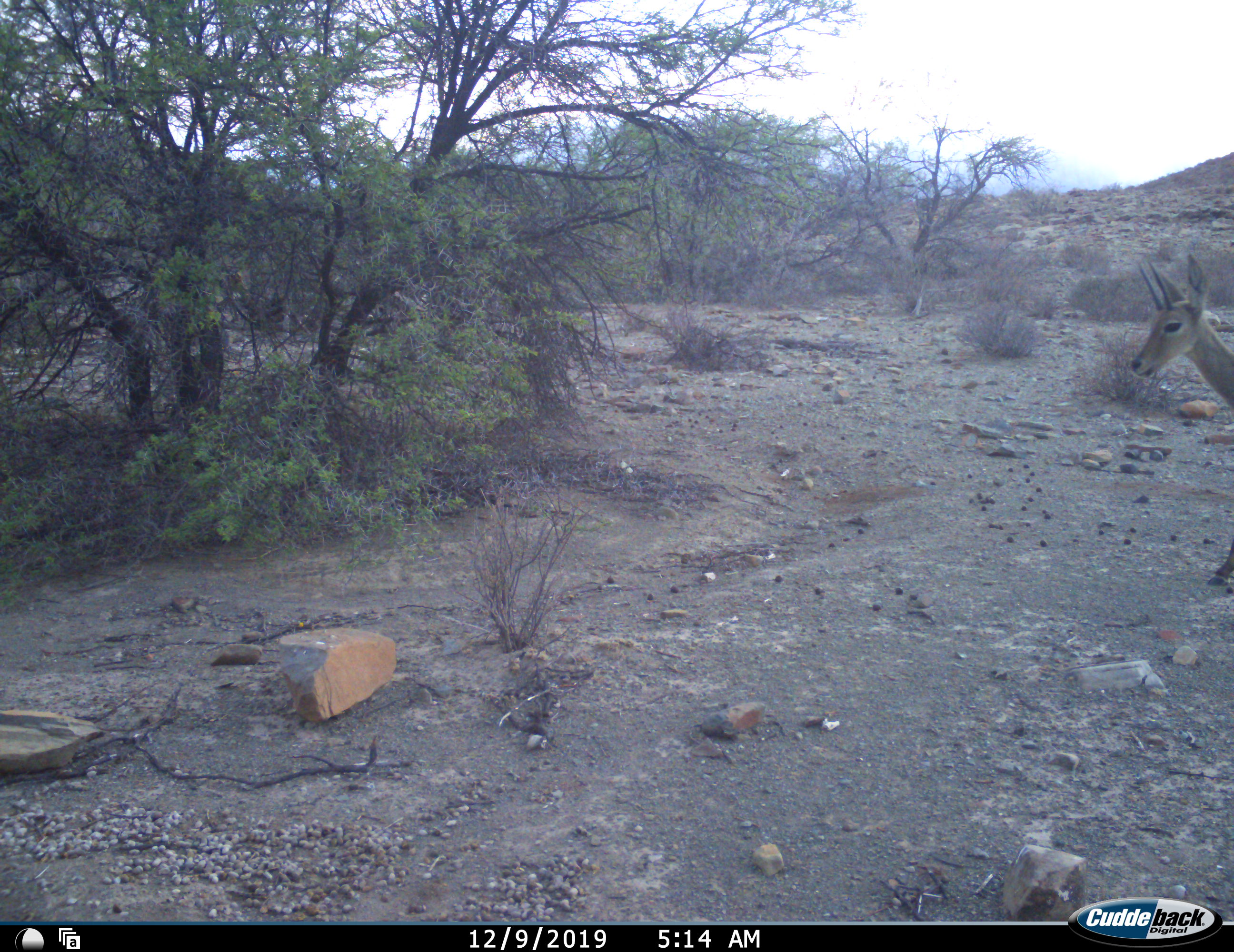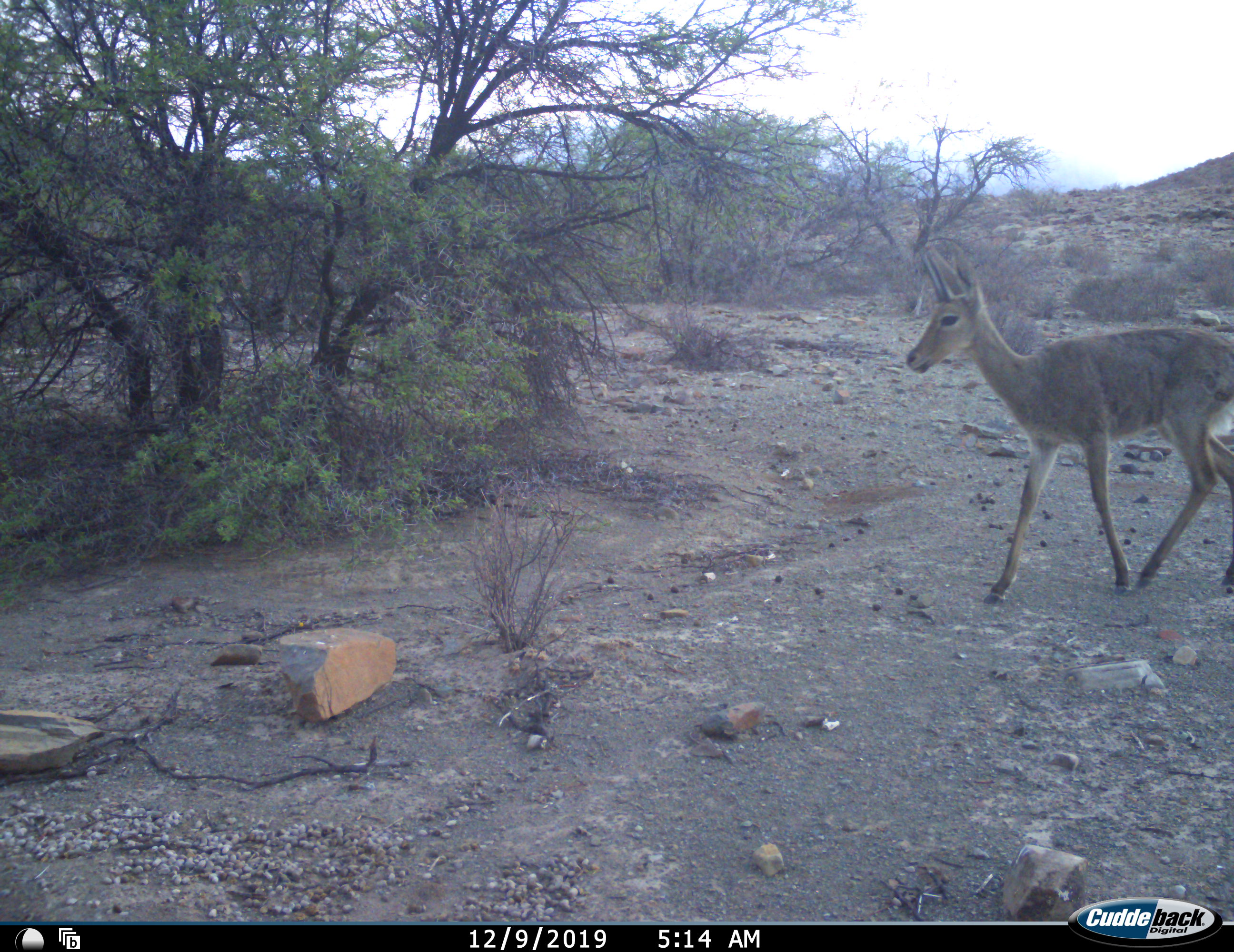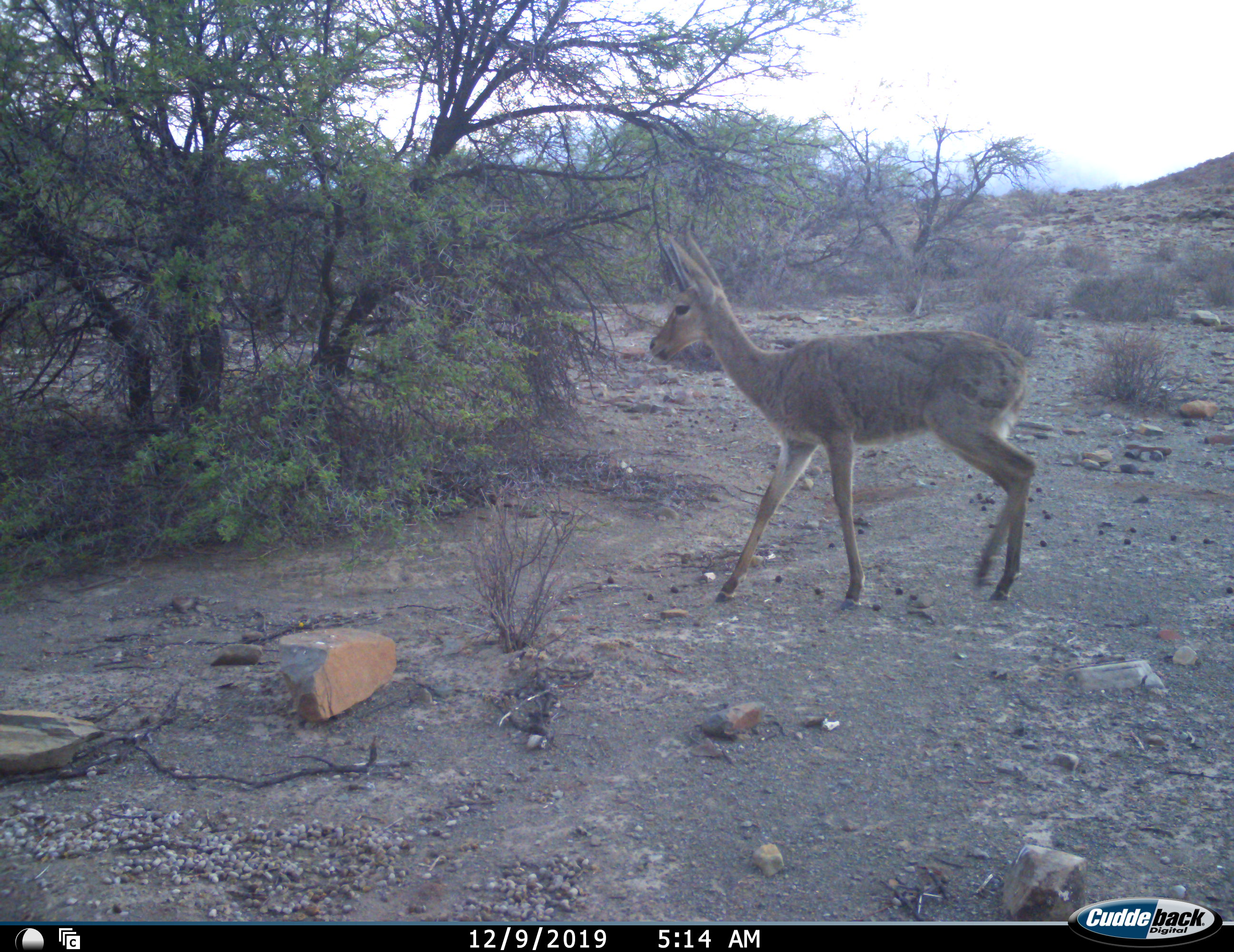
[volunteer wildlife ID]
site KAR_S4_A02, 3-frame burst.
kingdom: Animalia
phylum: Chordata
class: Mammalia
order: Artiodactyla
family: Bovidae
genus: Pelea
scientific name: Pelea capreolus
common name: grey rhebok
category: rhebokgrey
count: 1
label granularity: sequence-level